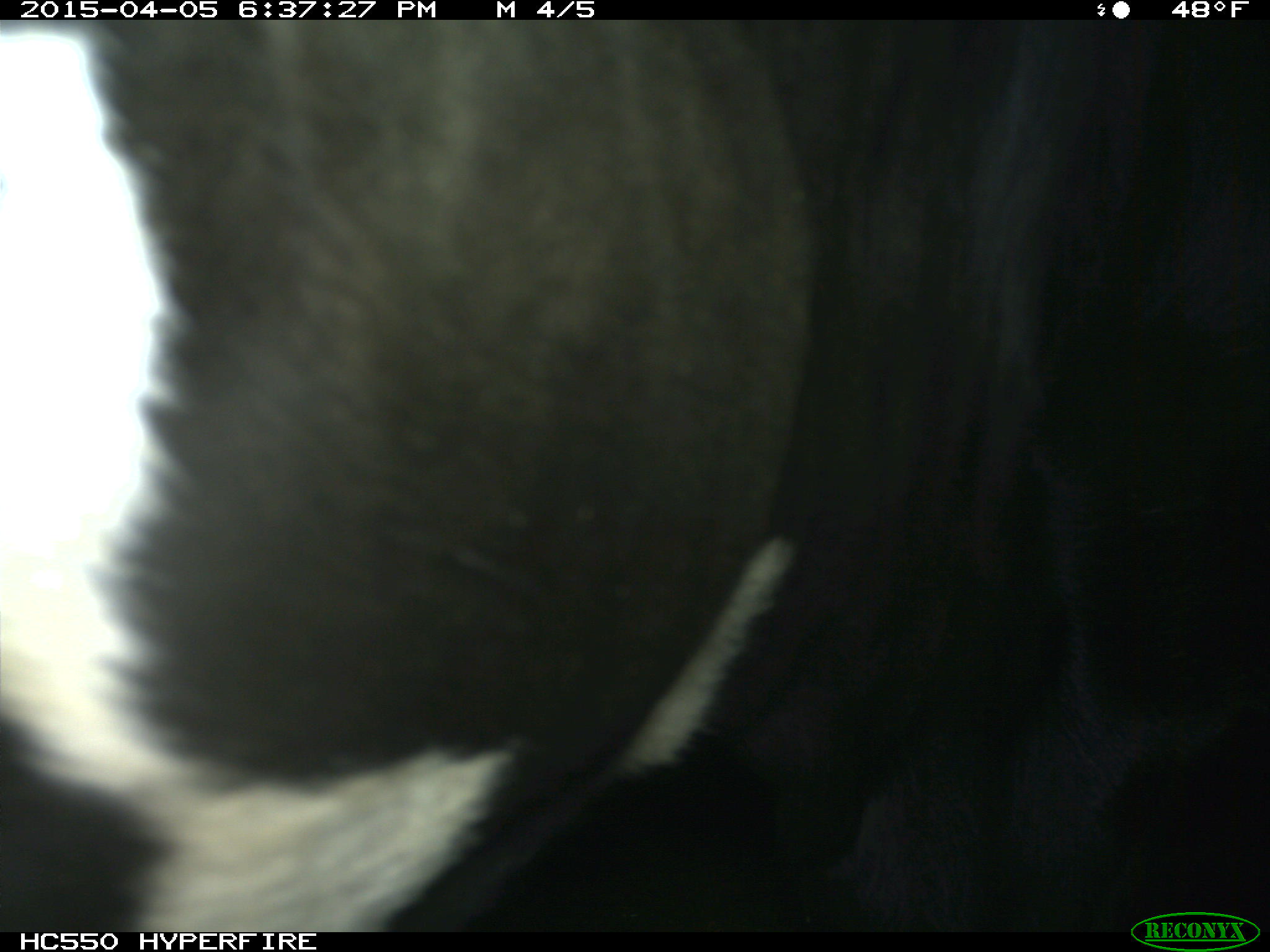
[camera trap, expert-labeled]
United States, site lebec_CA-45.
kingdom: Animalia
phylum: Chordata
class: Mammalia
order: Artiodactyla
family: Bovidae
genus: Bos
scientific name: Bos taurus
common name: domestic cow